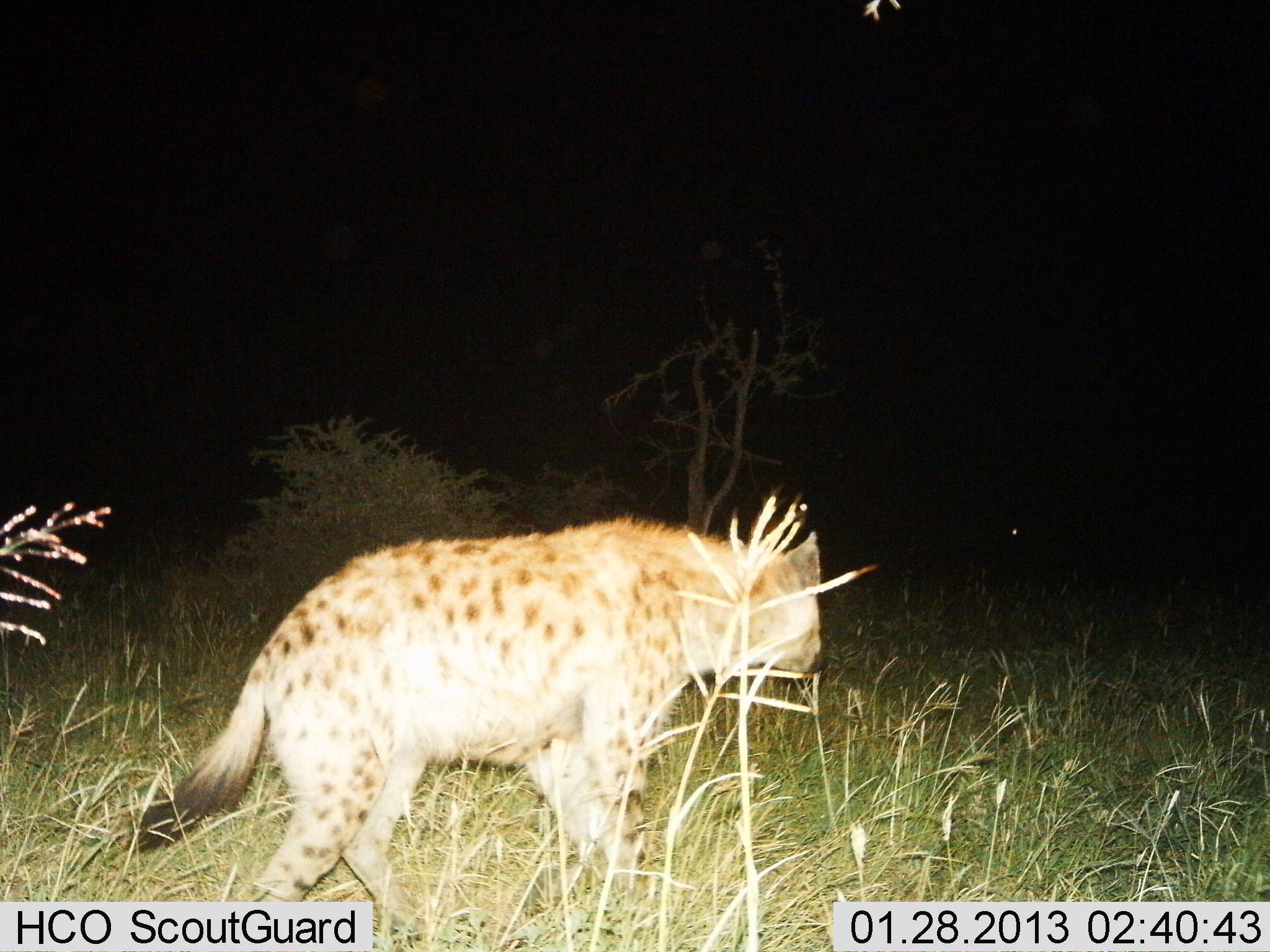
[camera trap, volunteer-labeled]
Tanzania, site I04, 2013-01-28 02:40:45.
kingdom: Animalia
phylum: Chordata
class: Mammalia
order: Carnivora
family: Hyaenidae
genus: Crocuta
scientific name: Crocuta crocuta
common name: spotted hyena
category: hyenaspotted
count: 1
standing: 21%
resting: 0%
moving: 83%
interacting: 4%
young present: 0%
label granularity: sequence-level